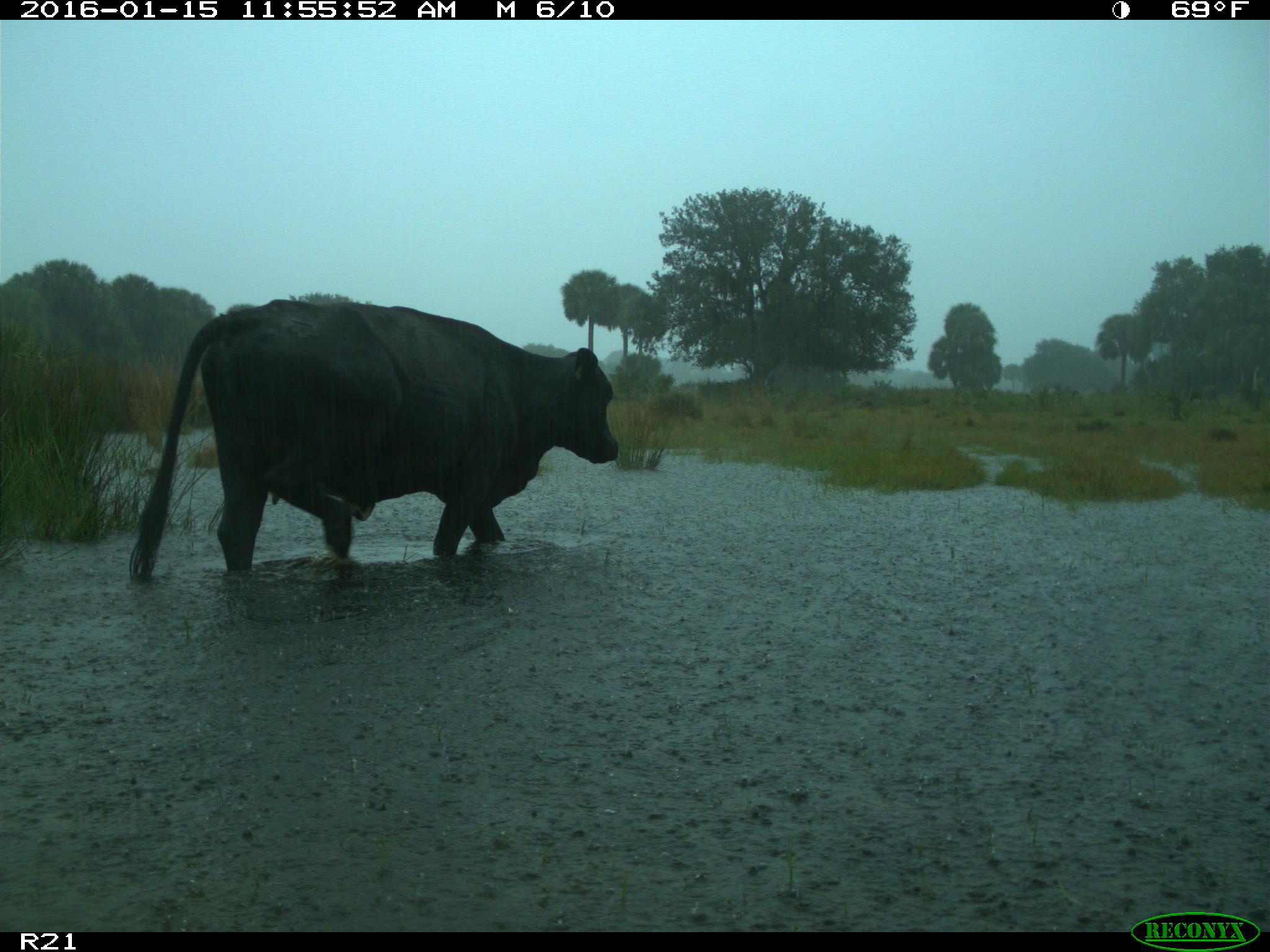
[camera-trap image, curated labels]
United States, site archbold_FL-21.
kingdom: Animalia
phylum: Chordata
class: Mammalia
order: Artiodactyla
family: Bovidae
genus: Bos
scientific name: Bos taurus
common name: domestic cow